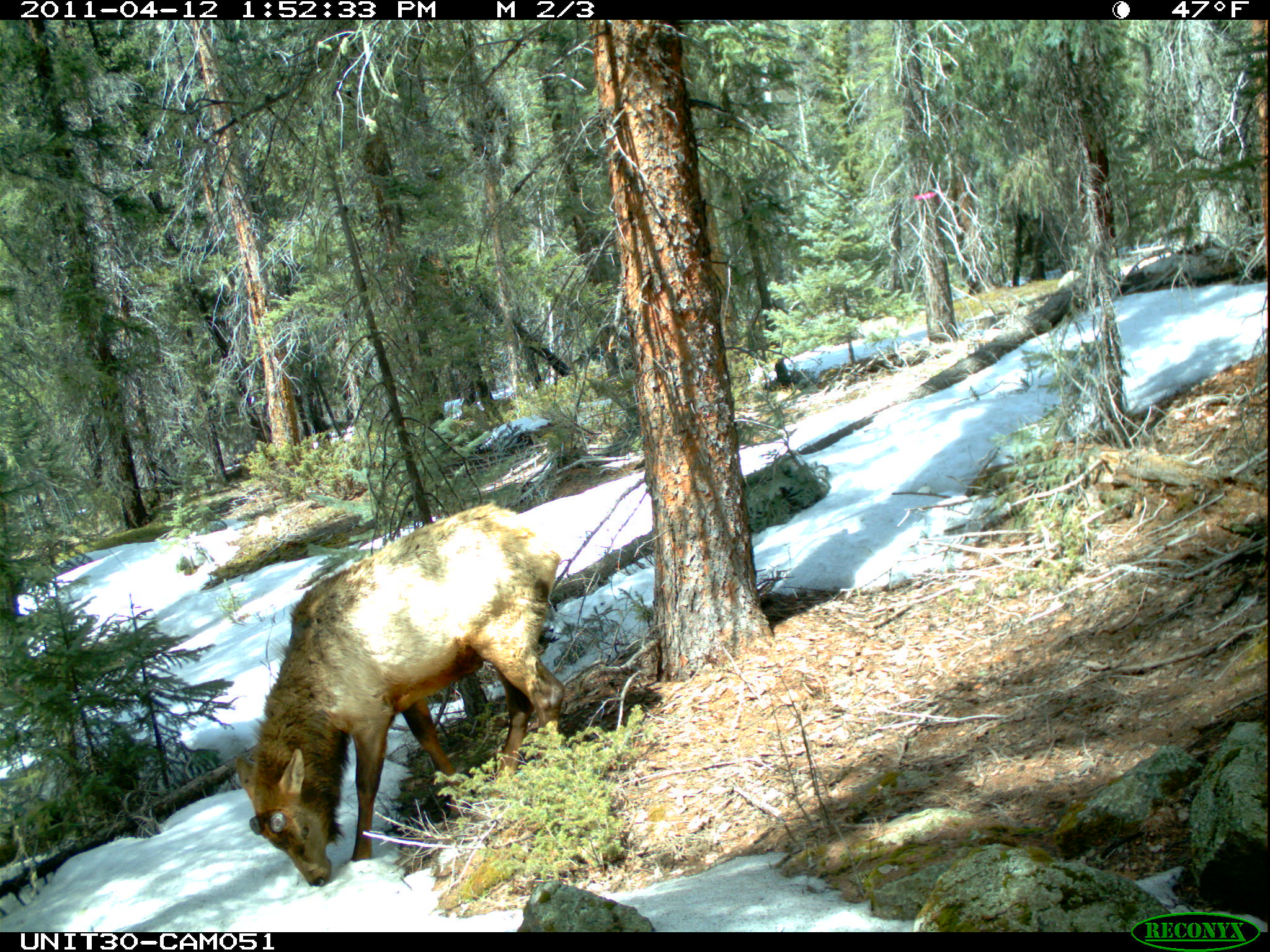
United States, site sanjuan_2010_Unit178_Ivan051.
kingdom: Animalia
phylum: Chordata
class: Mammalia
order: Artiodactyla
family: Cervidae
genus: Cervus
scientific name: Cervus elaphus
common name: red deer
Cervus elaphus (red deer).